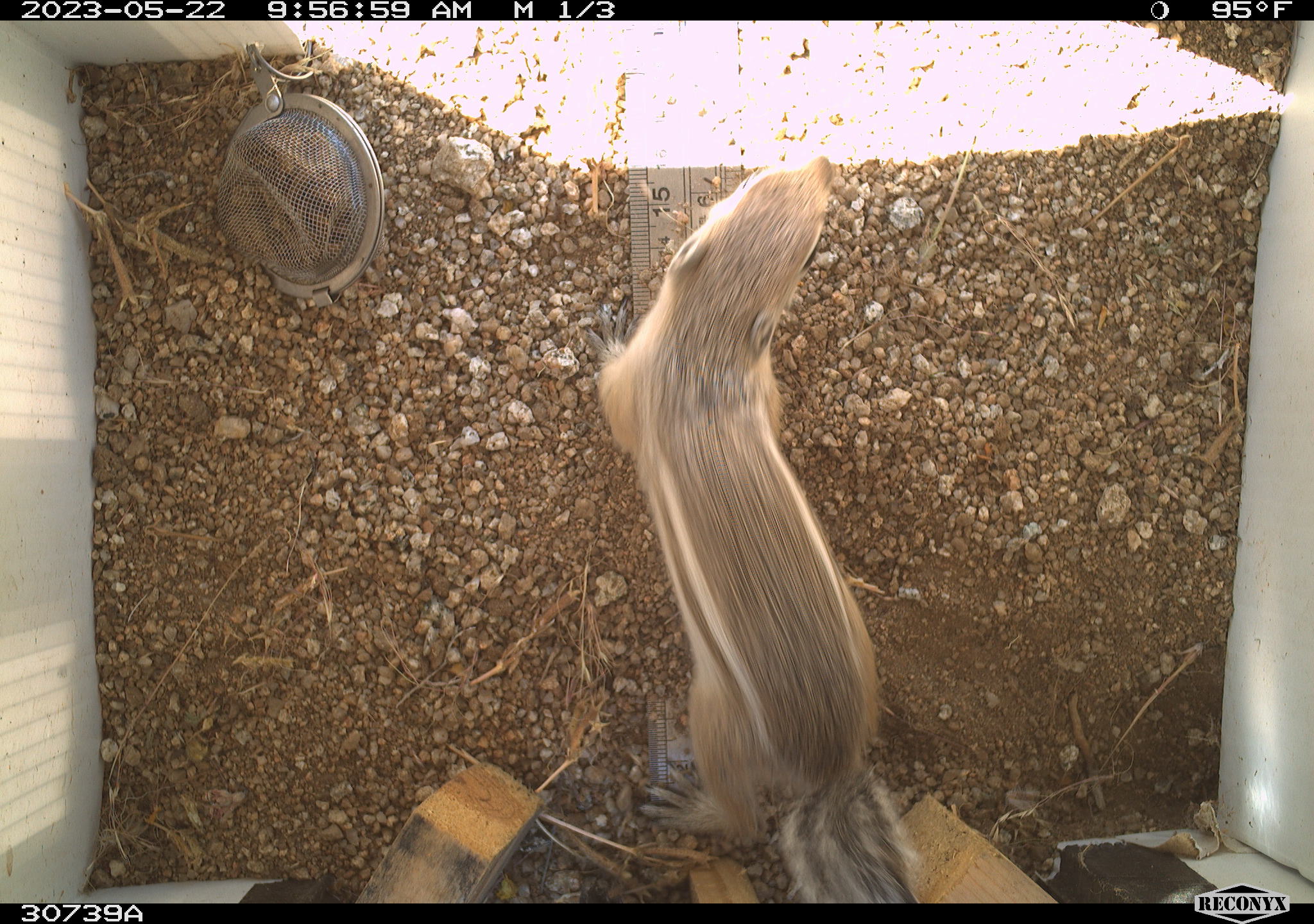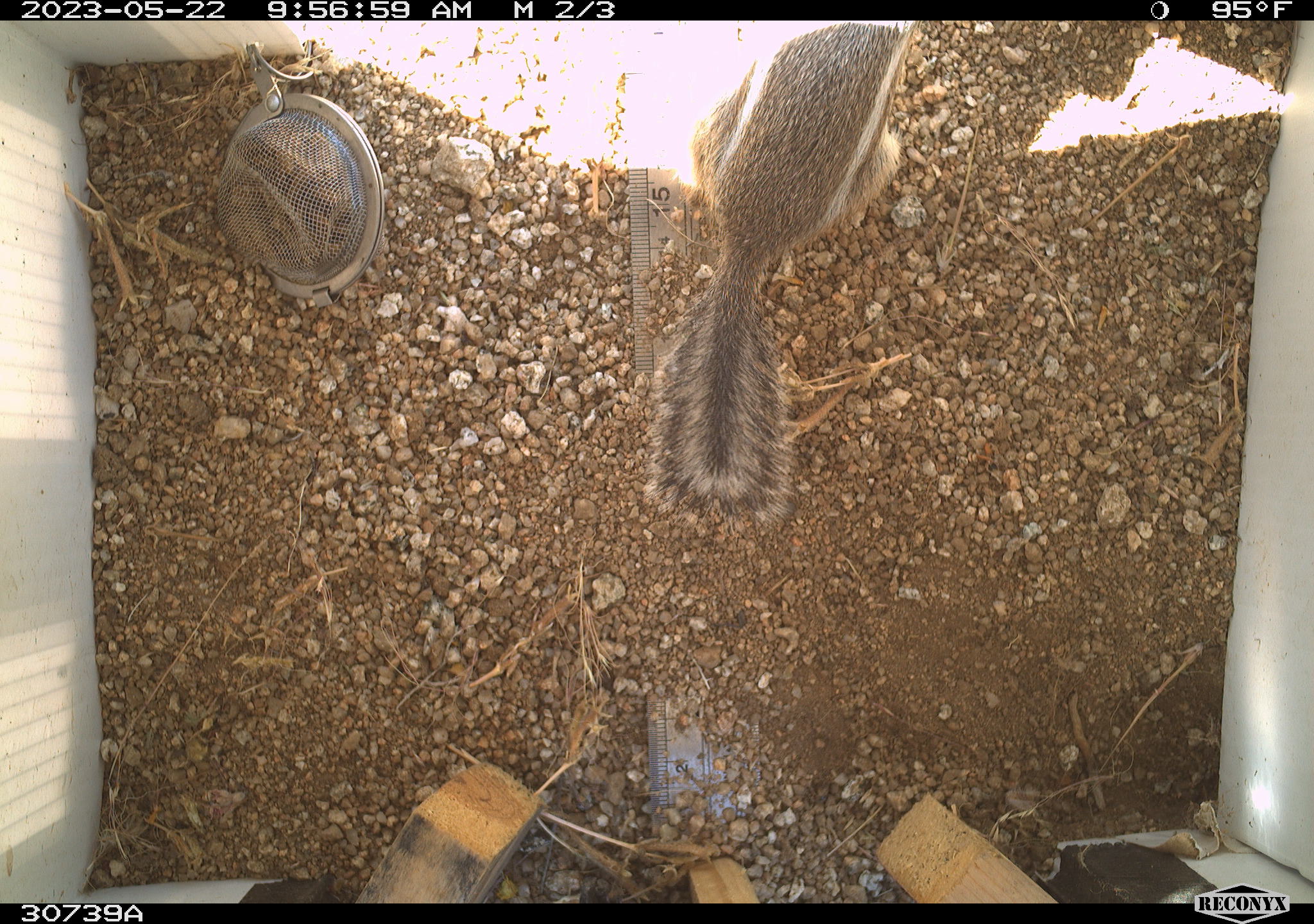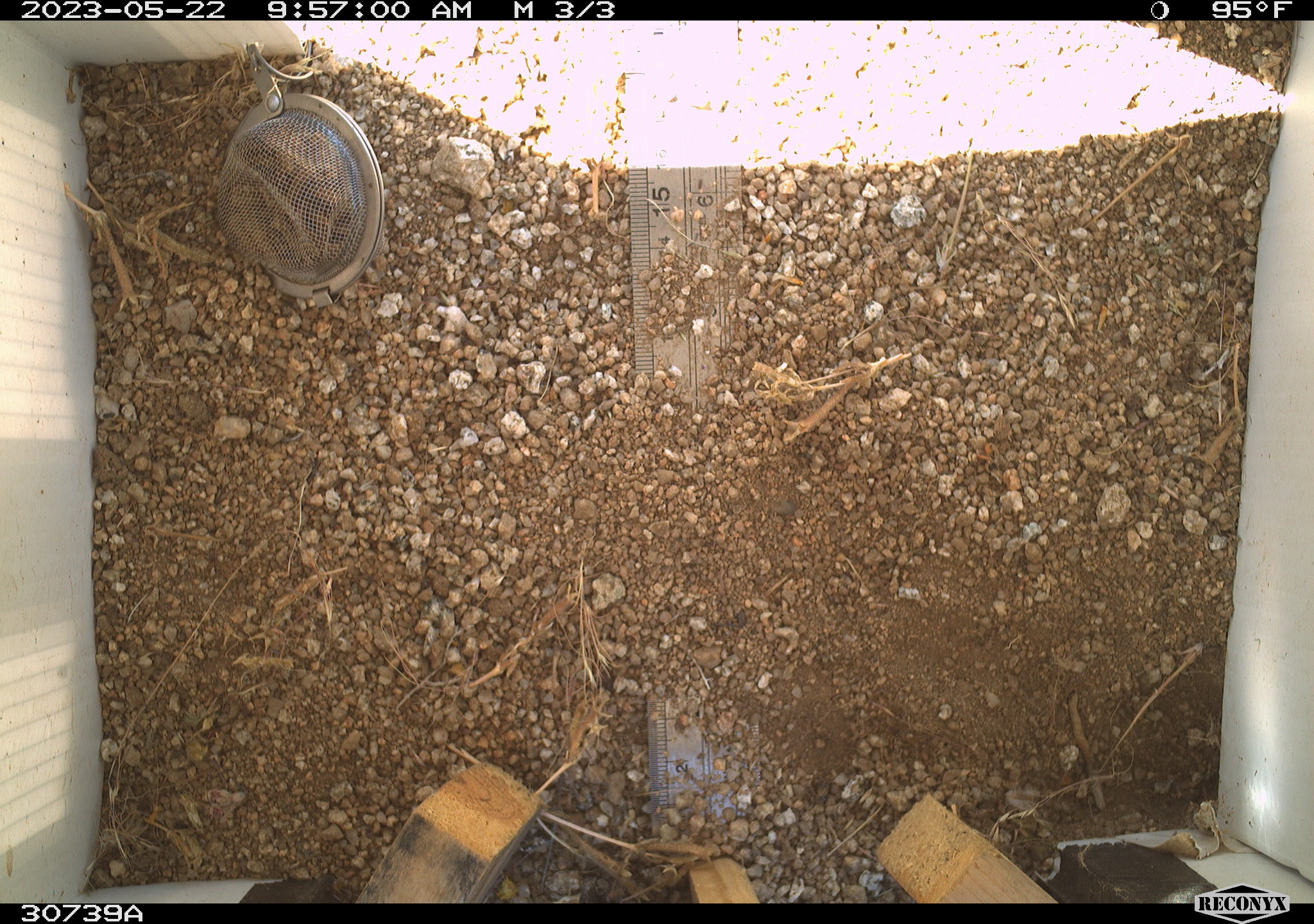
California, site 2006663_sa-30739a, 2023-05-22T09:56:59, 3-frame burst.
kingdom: Animalia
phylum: Chordata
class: Mammalia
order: Rodentia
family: Sciuridae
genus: Ammospermophilus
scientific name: Ammospermophilus leucurus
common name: white-tailed antelope squirrel